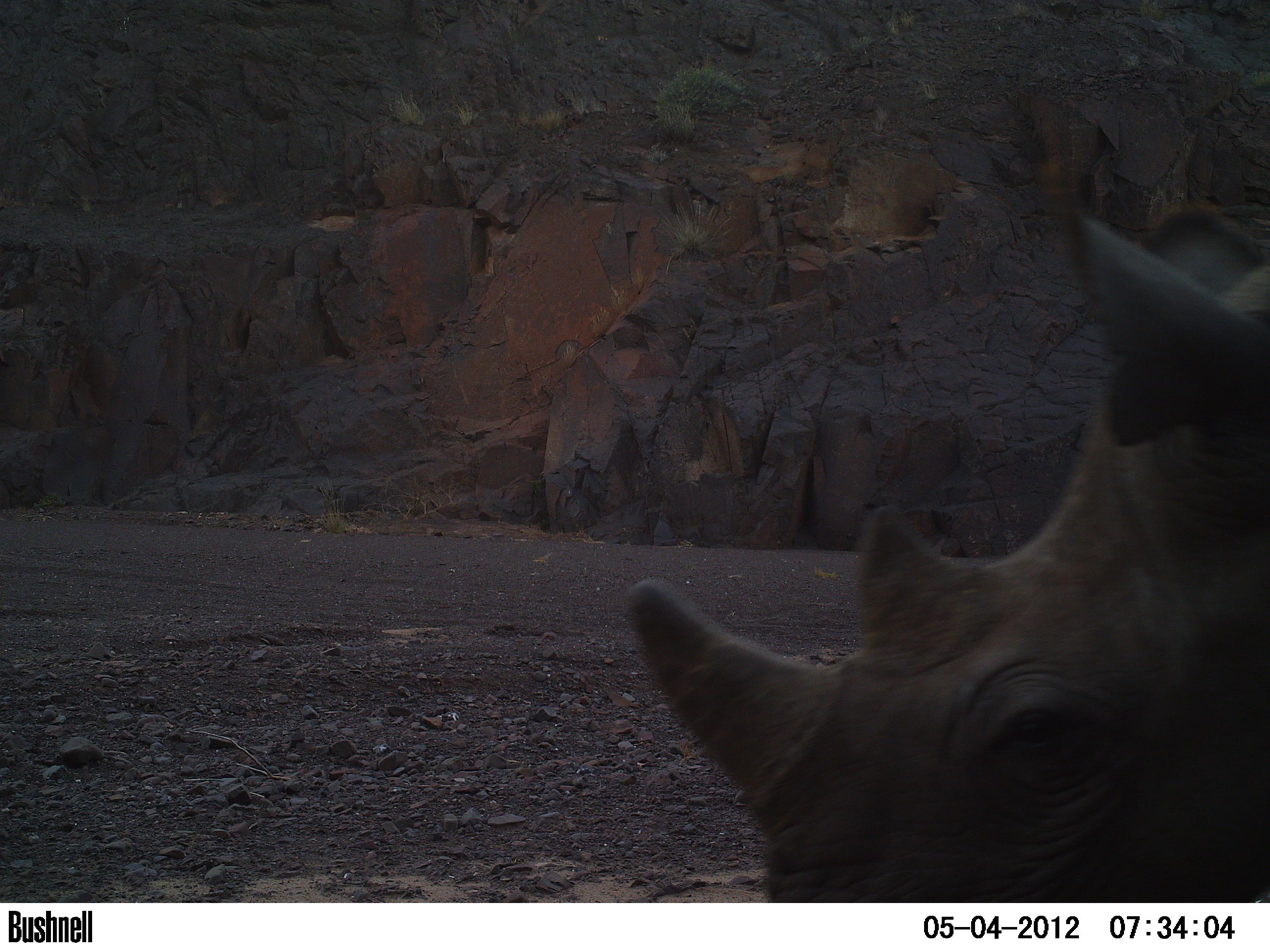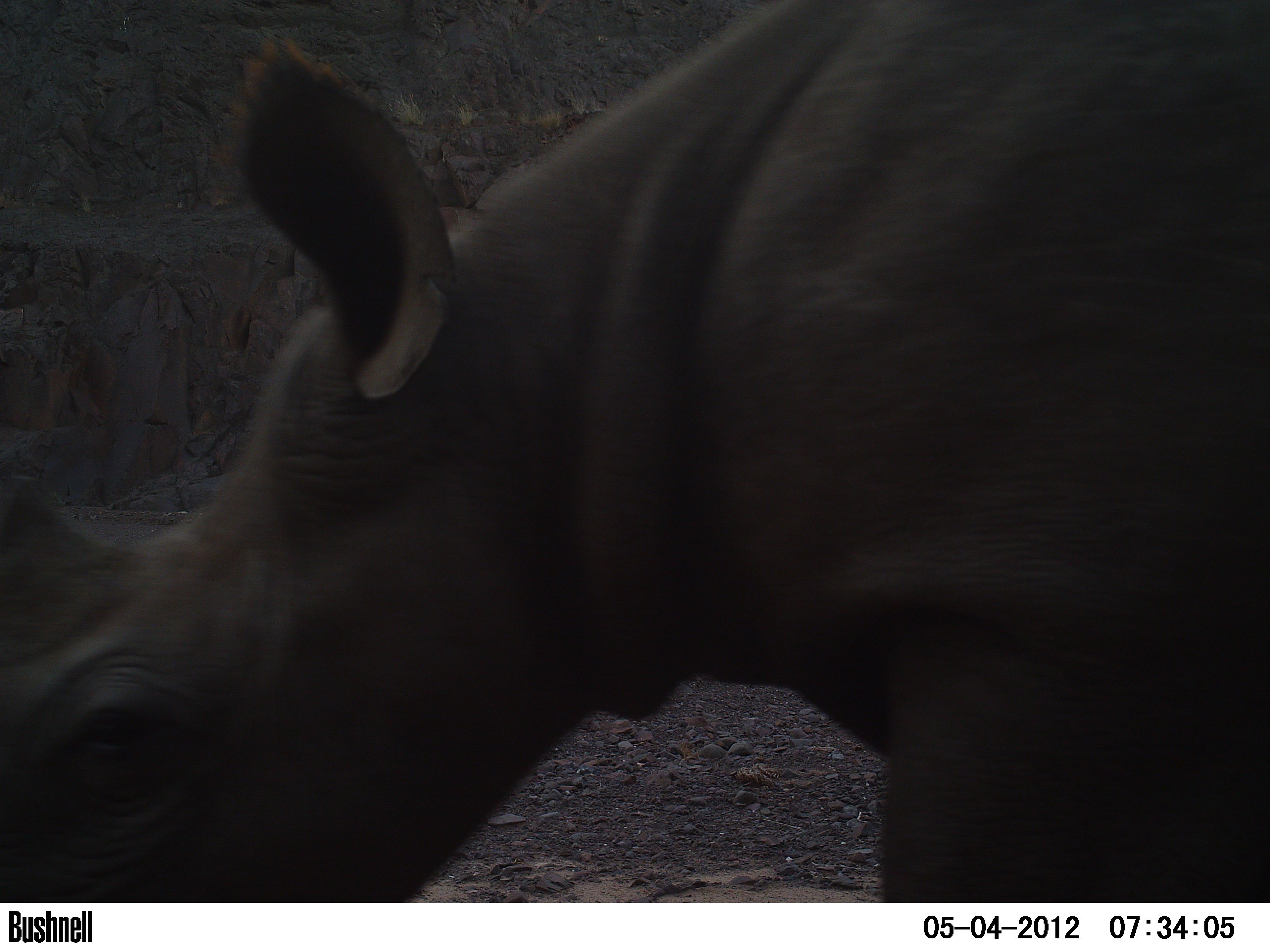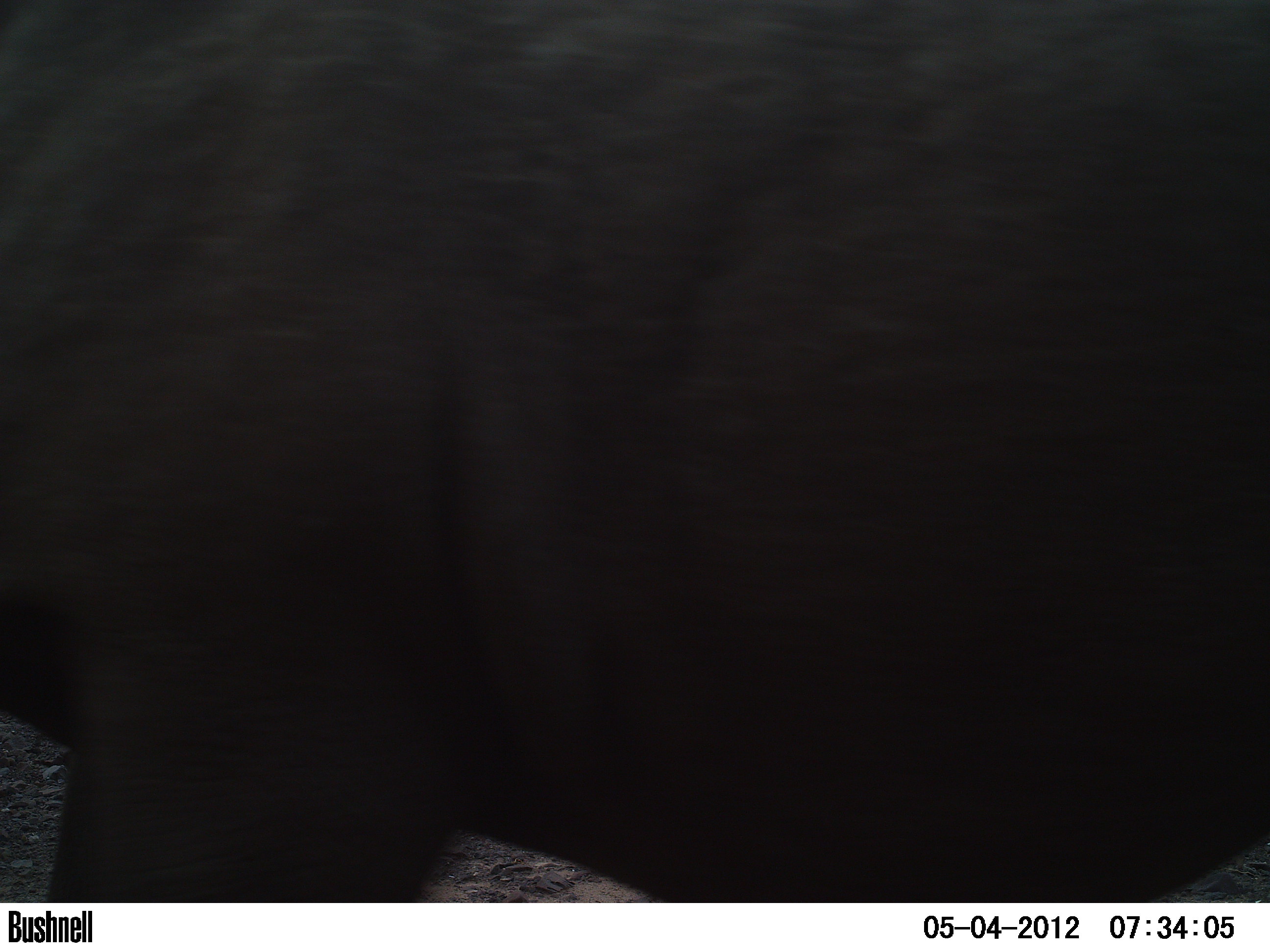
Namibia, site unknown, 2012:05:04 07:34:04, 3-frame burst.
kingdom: Animalia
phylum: Chordata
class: Mammalia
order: Perissodactyla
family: Rhinocerotidae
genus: Diceros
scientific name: Diceros bicornis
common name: black rhinoceros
Diceros bicornis (black rhinoceros).